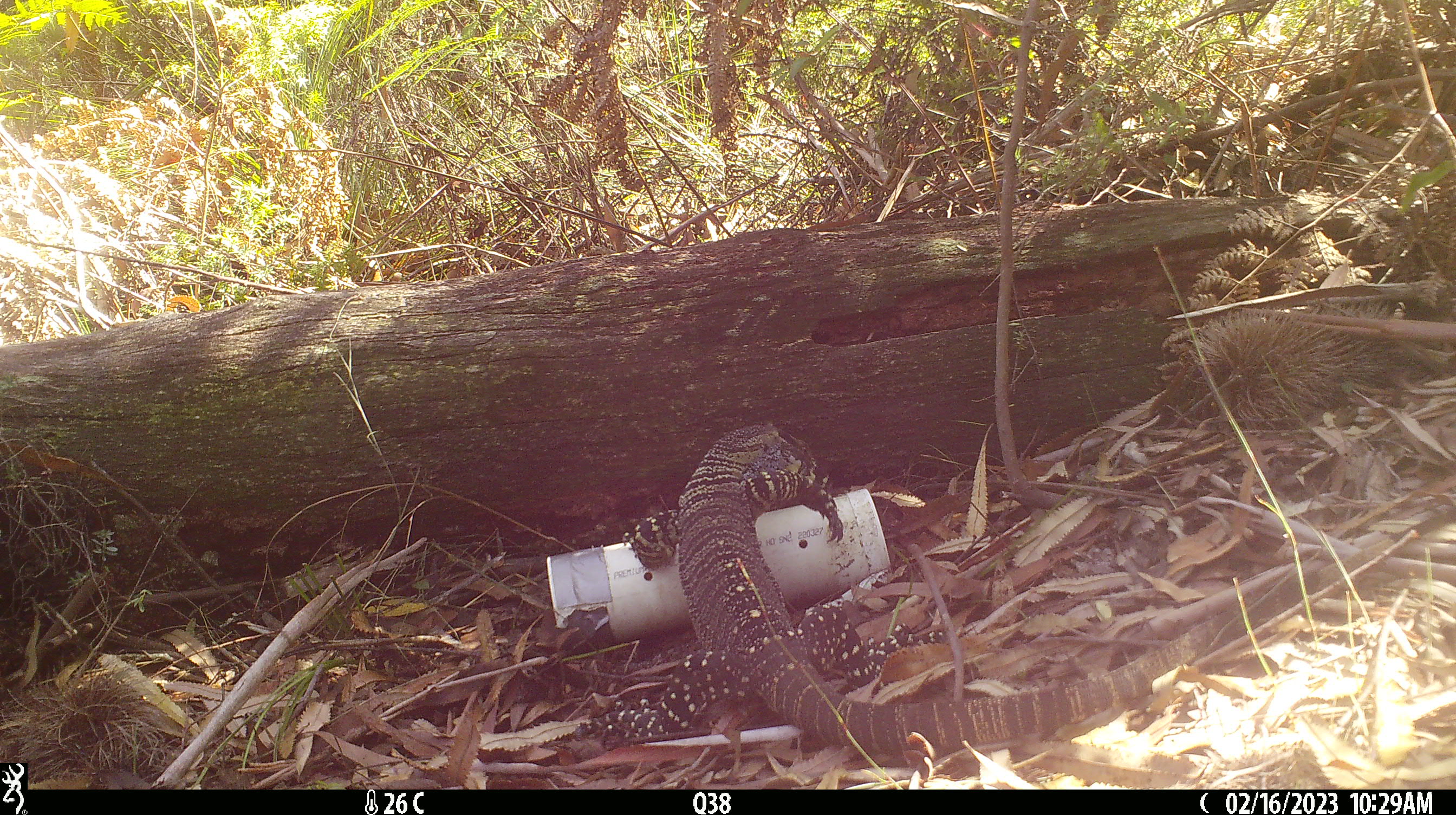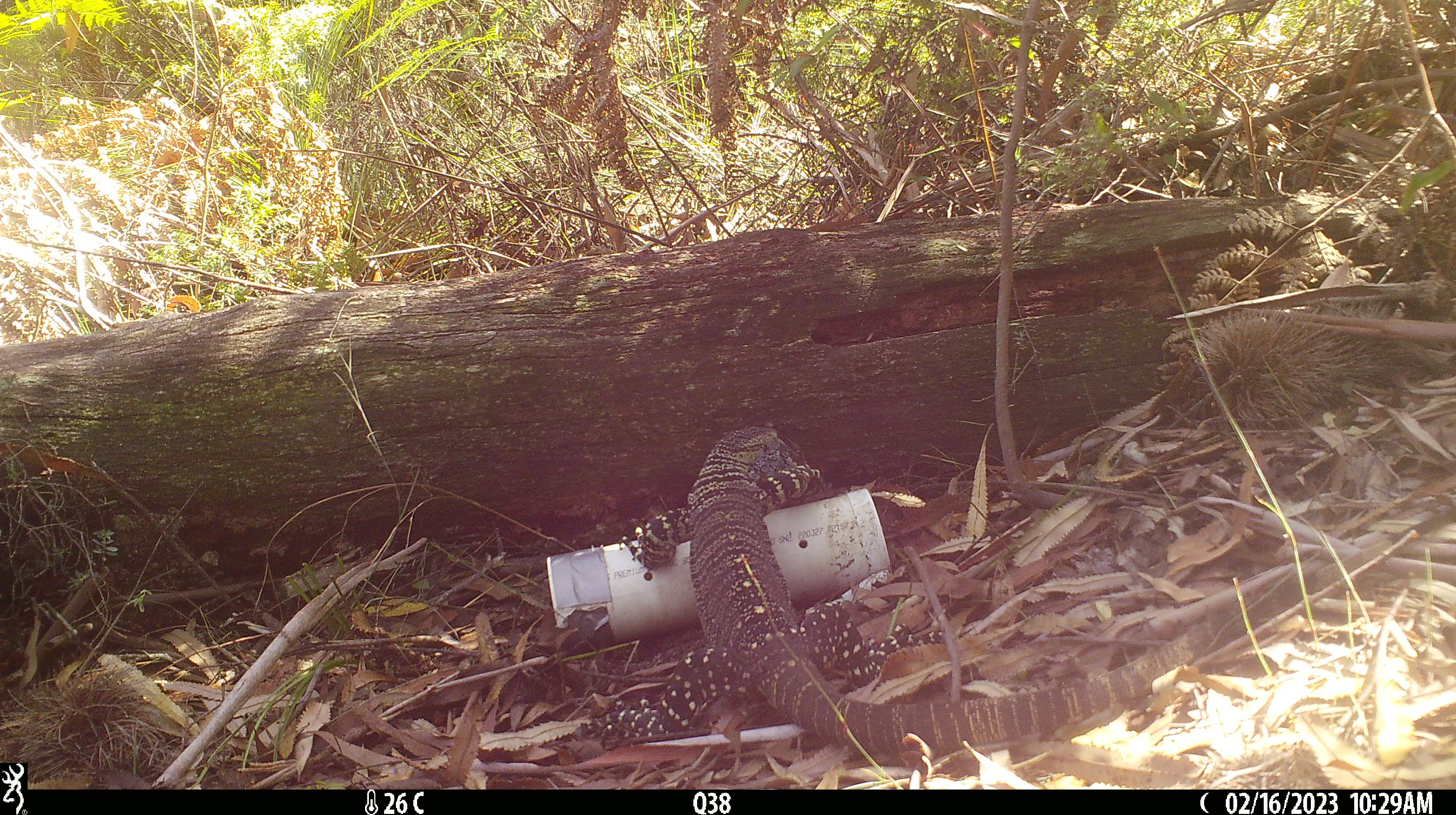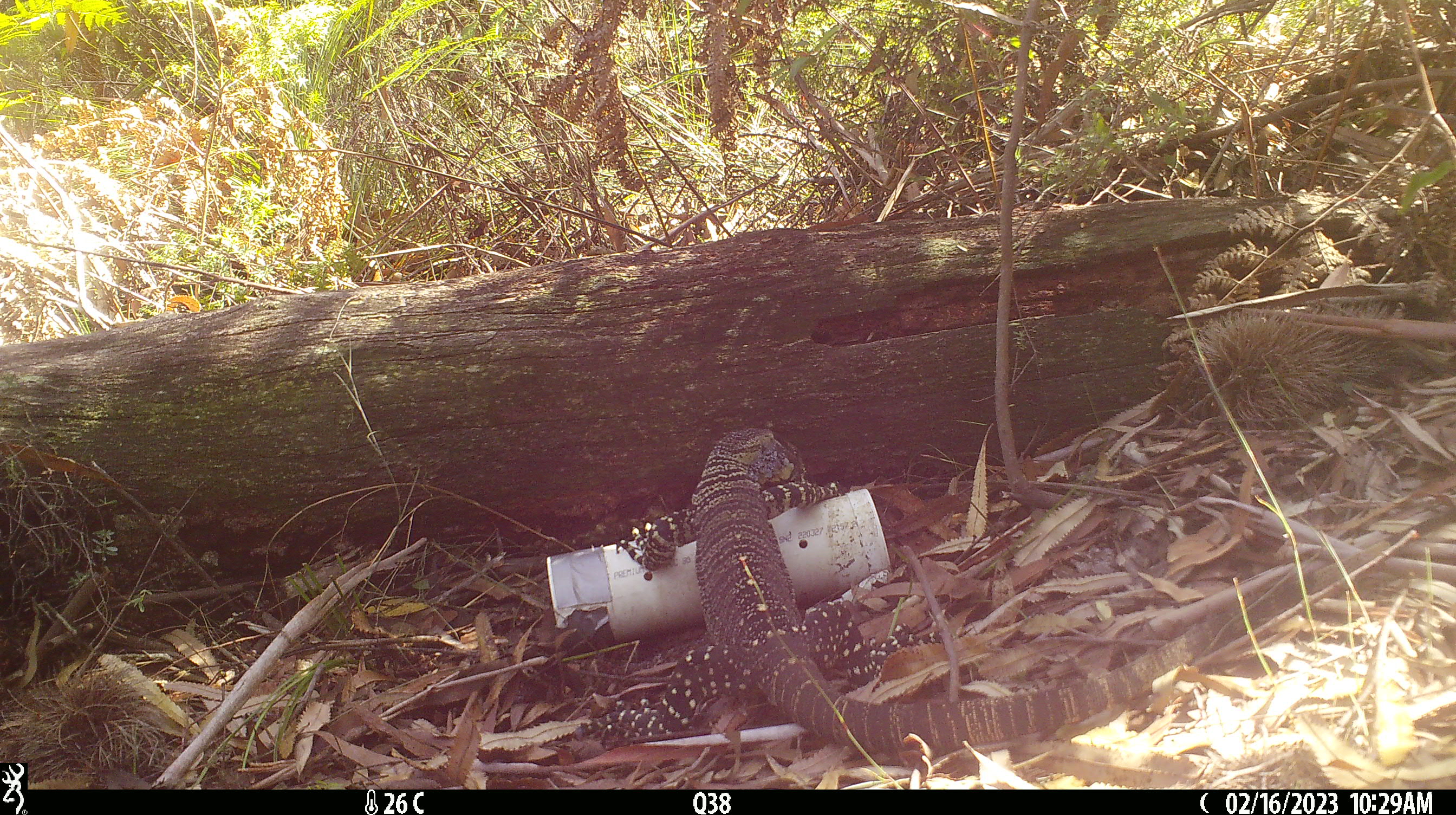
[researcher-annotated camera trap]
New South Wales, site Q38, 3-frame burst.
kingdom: Animalia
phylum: Chordata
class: Reptilia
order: Squamata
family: Varanidae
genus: Varanus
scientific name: Varanus varius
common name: lace monitor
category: goanna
Goanna (lace monitor) (Varanus varius).